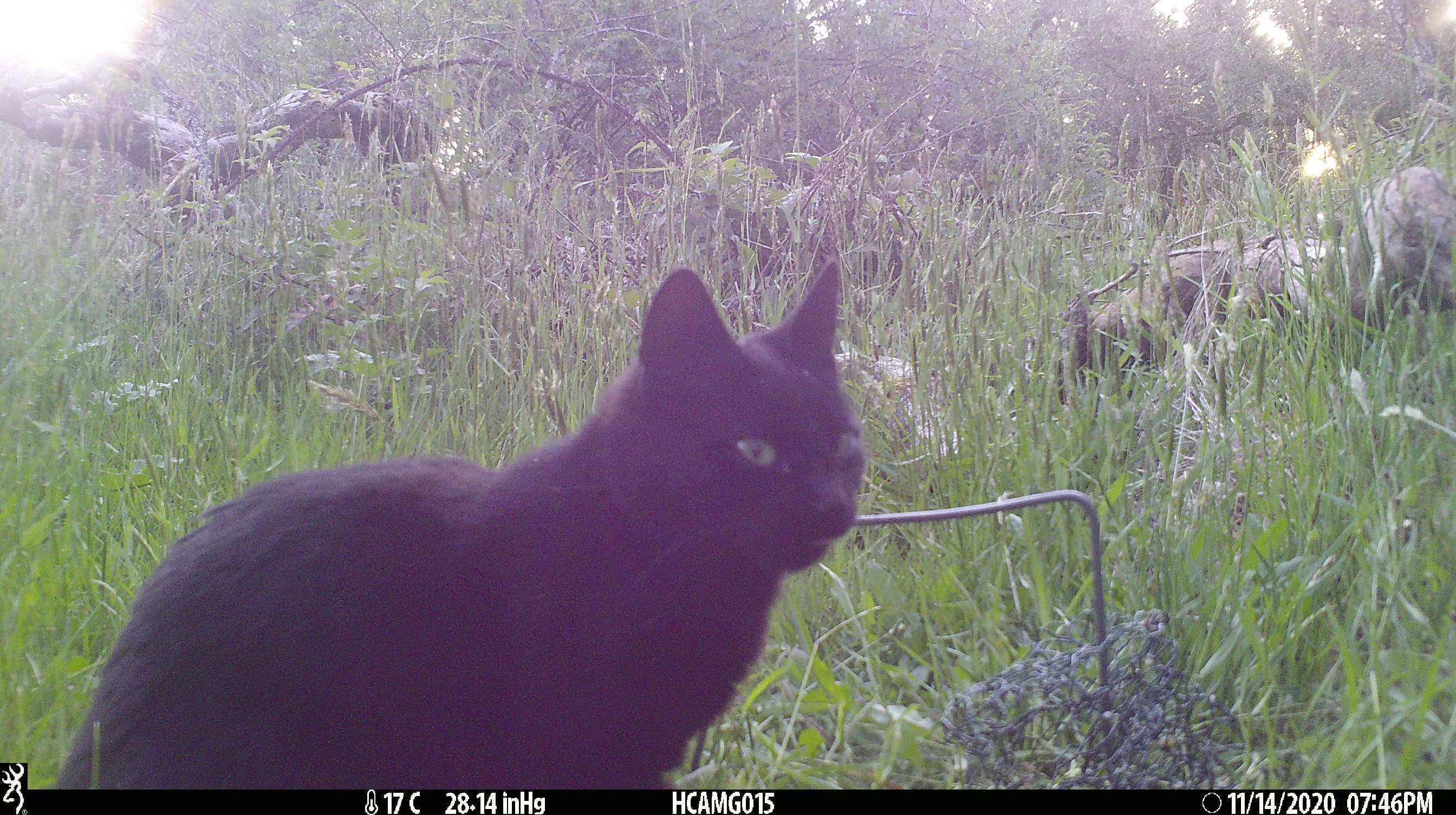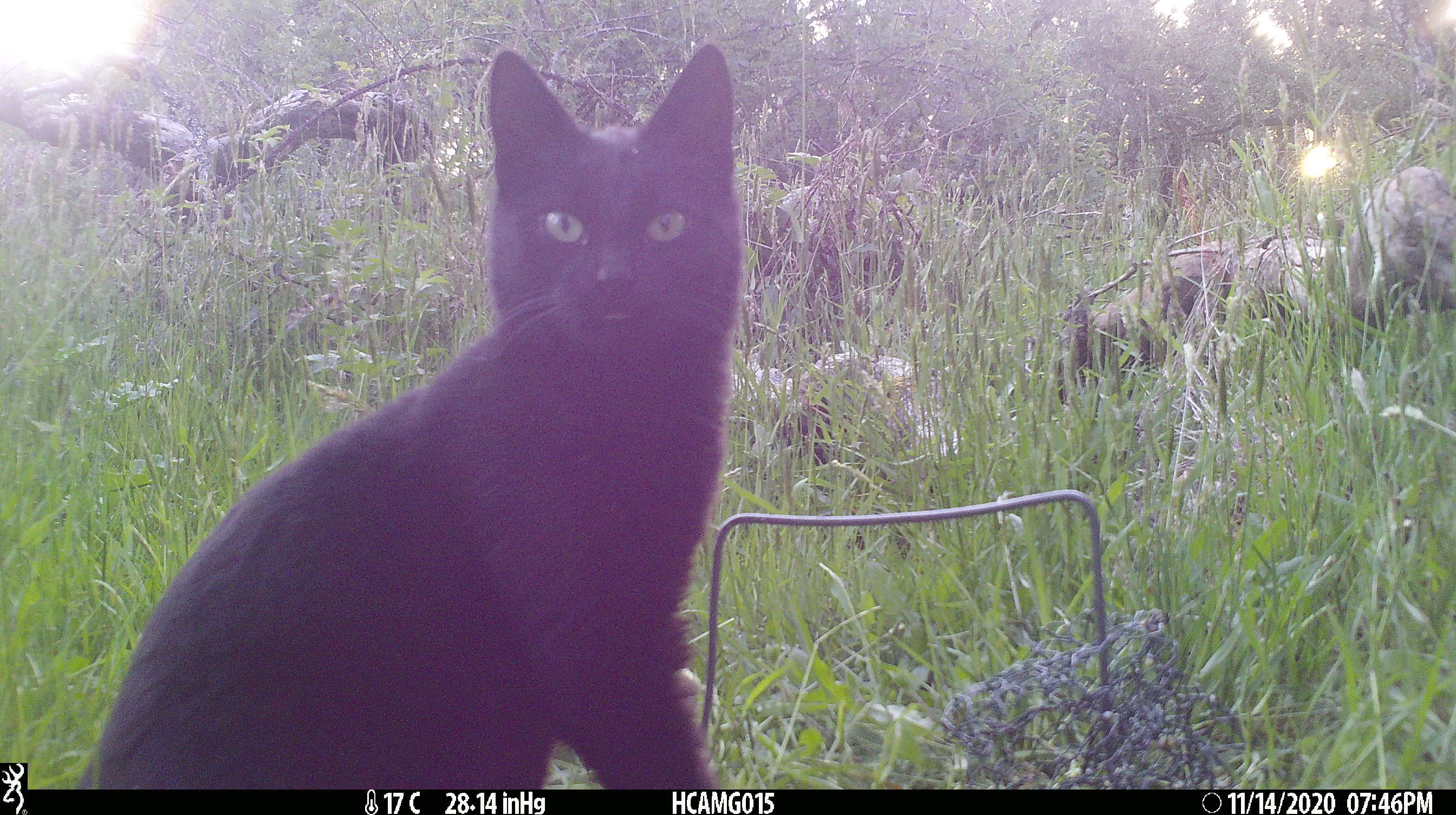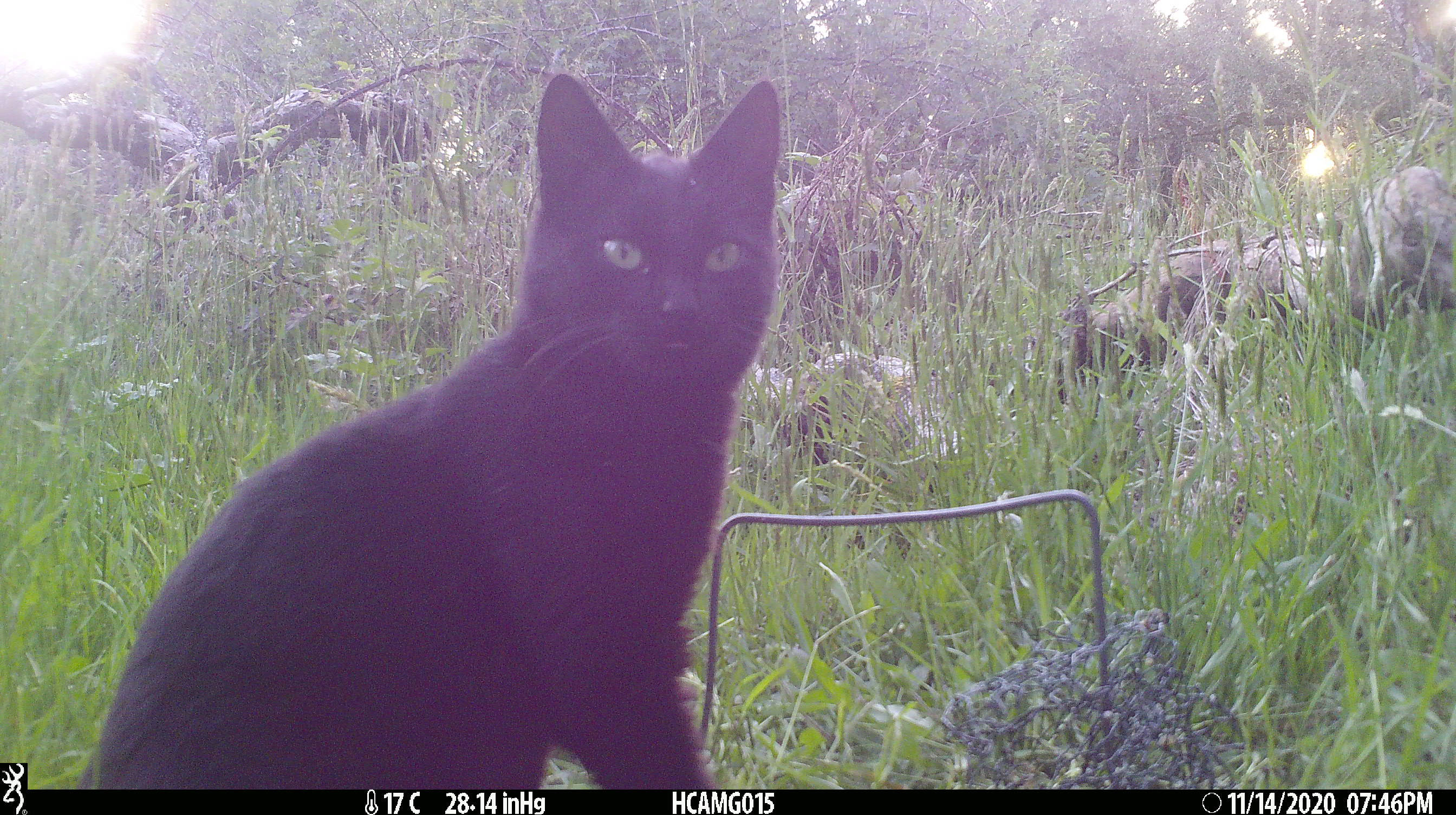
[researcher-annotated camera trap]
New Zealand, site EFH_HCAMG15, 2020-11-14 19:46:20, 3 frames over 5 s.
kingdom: Animalia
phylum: Chordata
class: Mammalia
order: Carnivora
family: Felidae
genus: Felis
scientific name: Felis catus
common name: domestic cat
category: cat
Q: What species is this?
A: Cat (domestic cat) (Felis catus).